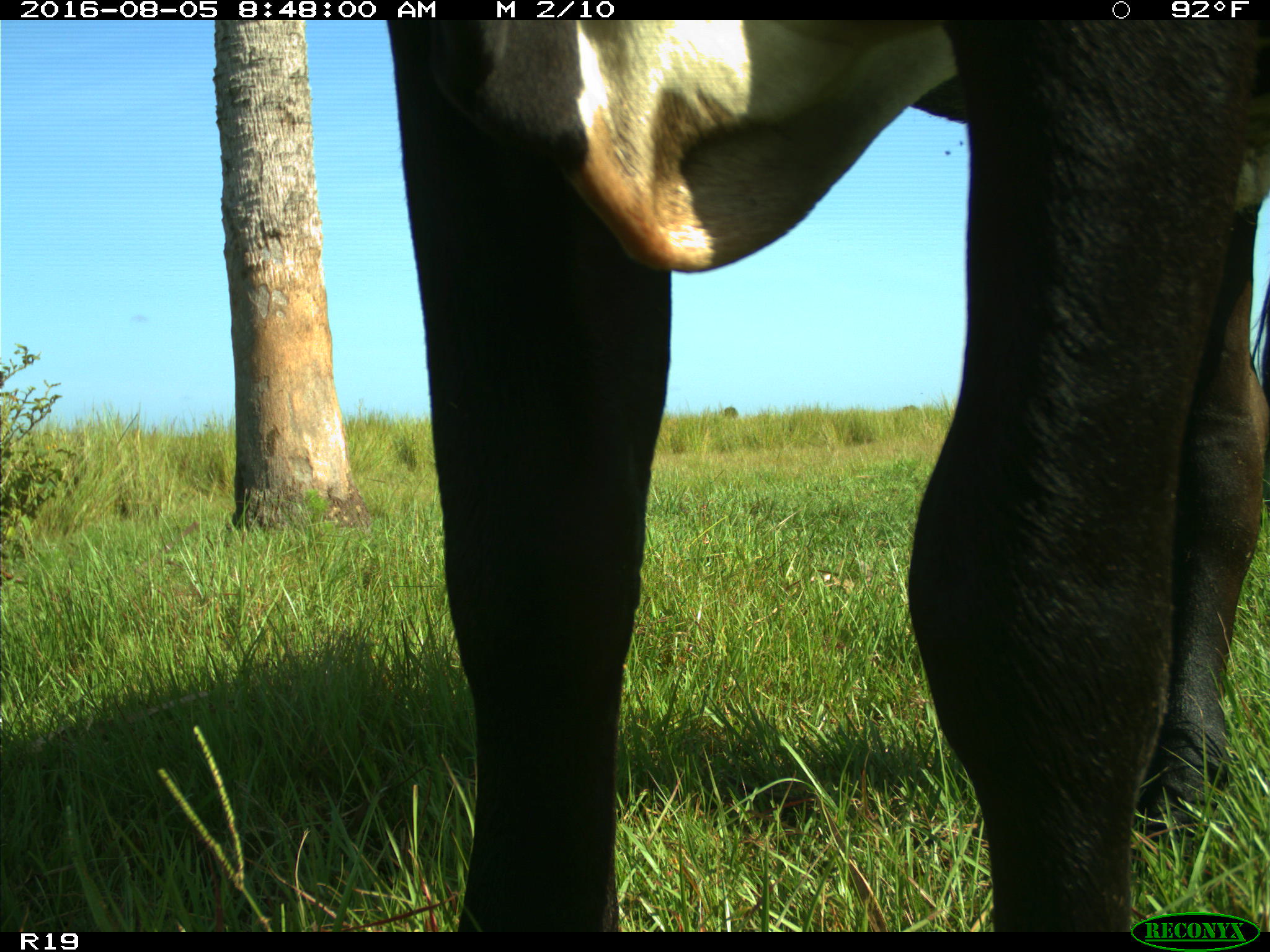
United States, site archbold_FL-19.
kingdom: Animalia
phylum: Chordata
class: Mammalia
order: Artiodactyla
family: Bovidae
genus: Bos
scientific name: Bos taurus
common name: domestic cow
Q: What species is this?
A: Bos taurus (domestic cow).